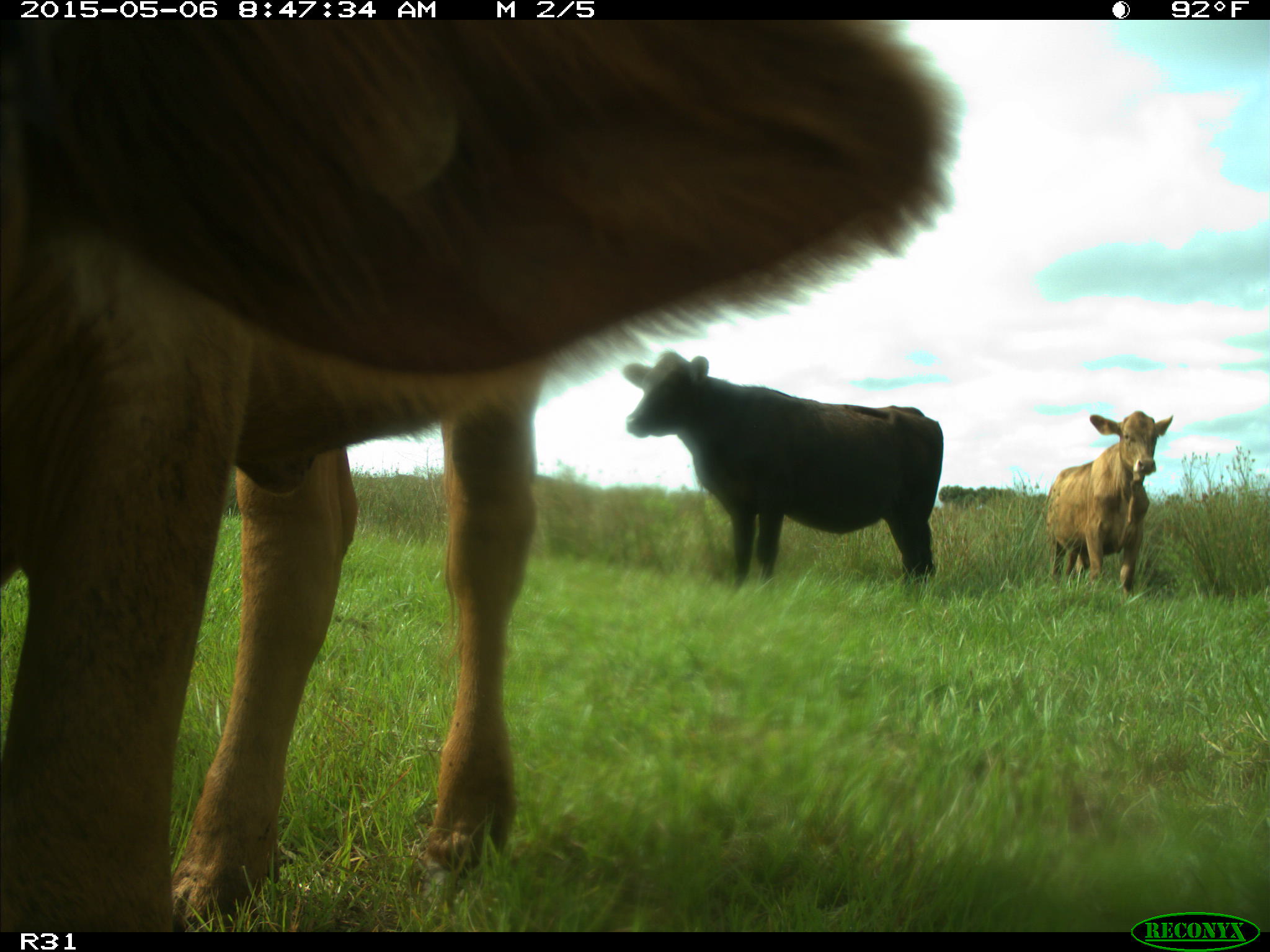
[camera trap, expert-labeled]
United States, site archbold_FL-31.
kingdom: Animalia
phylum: Chordata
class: Mammalia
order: Artiodactyla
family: Bovidae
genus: Bos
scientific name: Bos taurus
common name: domestic cow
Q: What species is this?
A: Bos taurus (domestic cow).